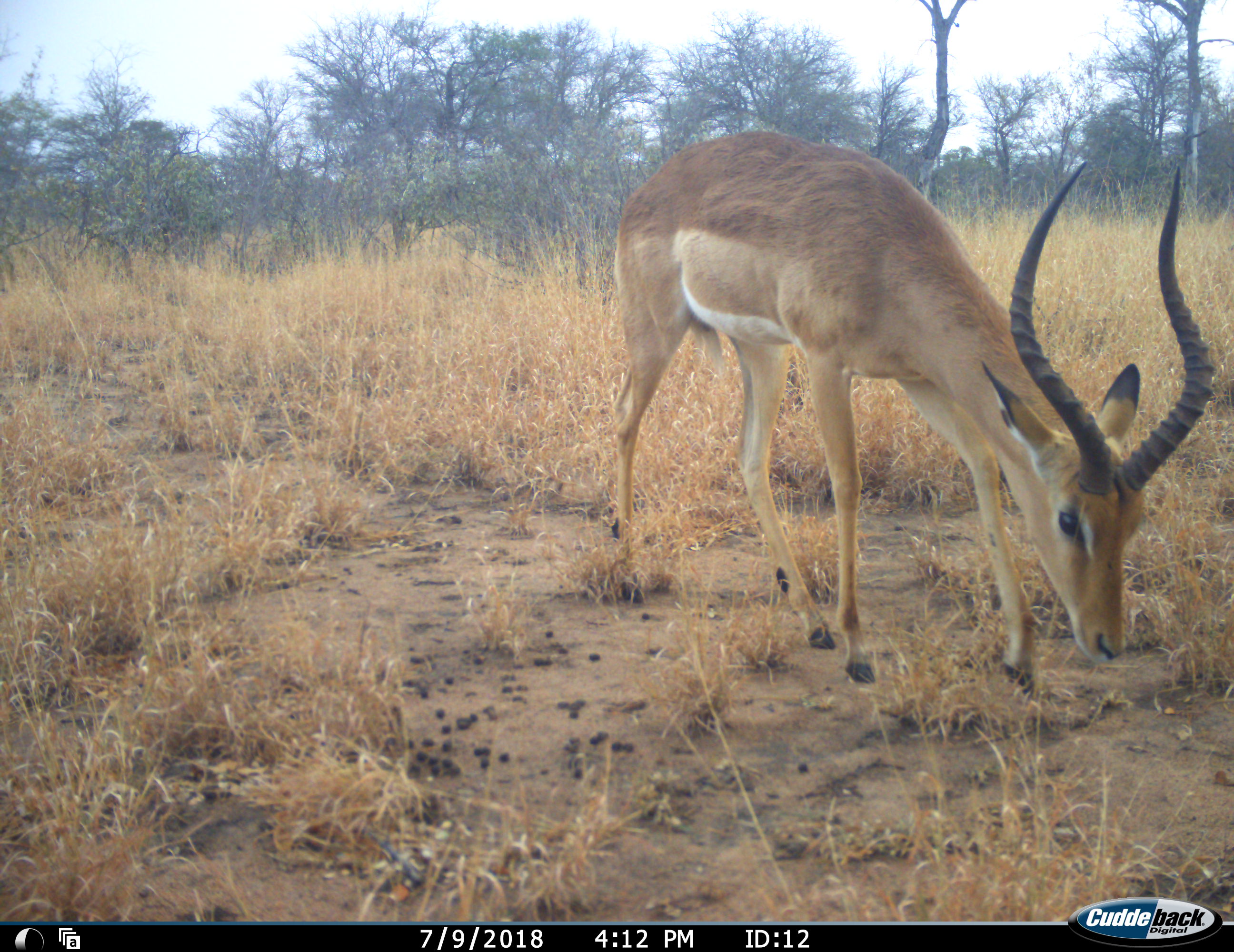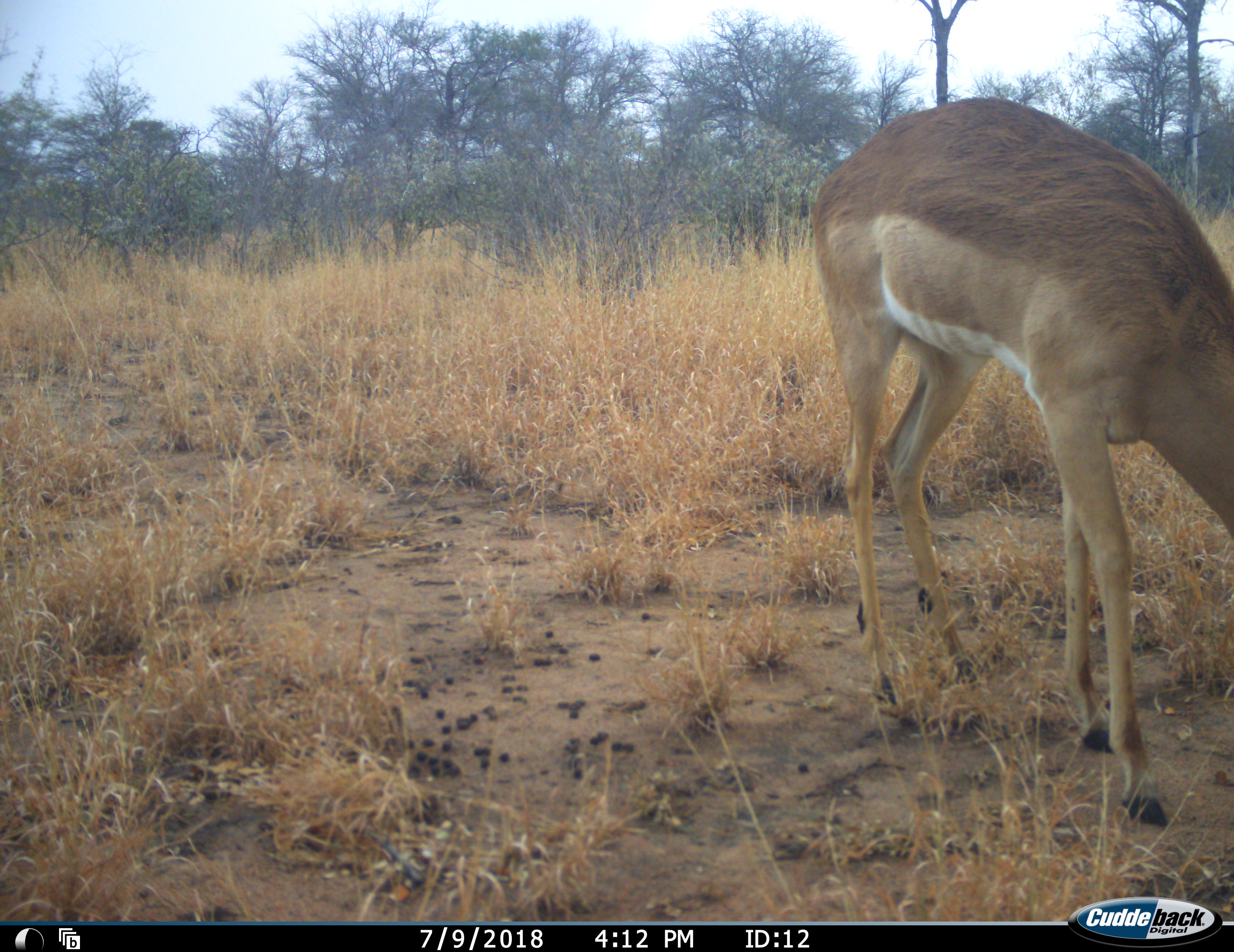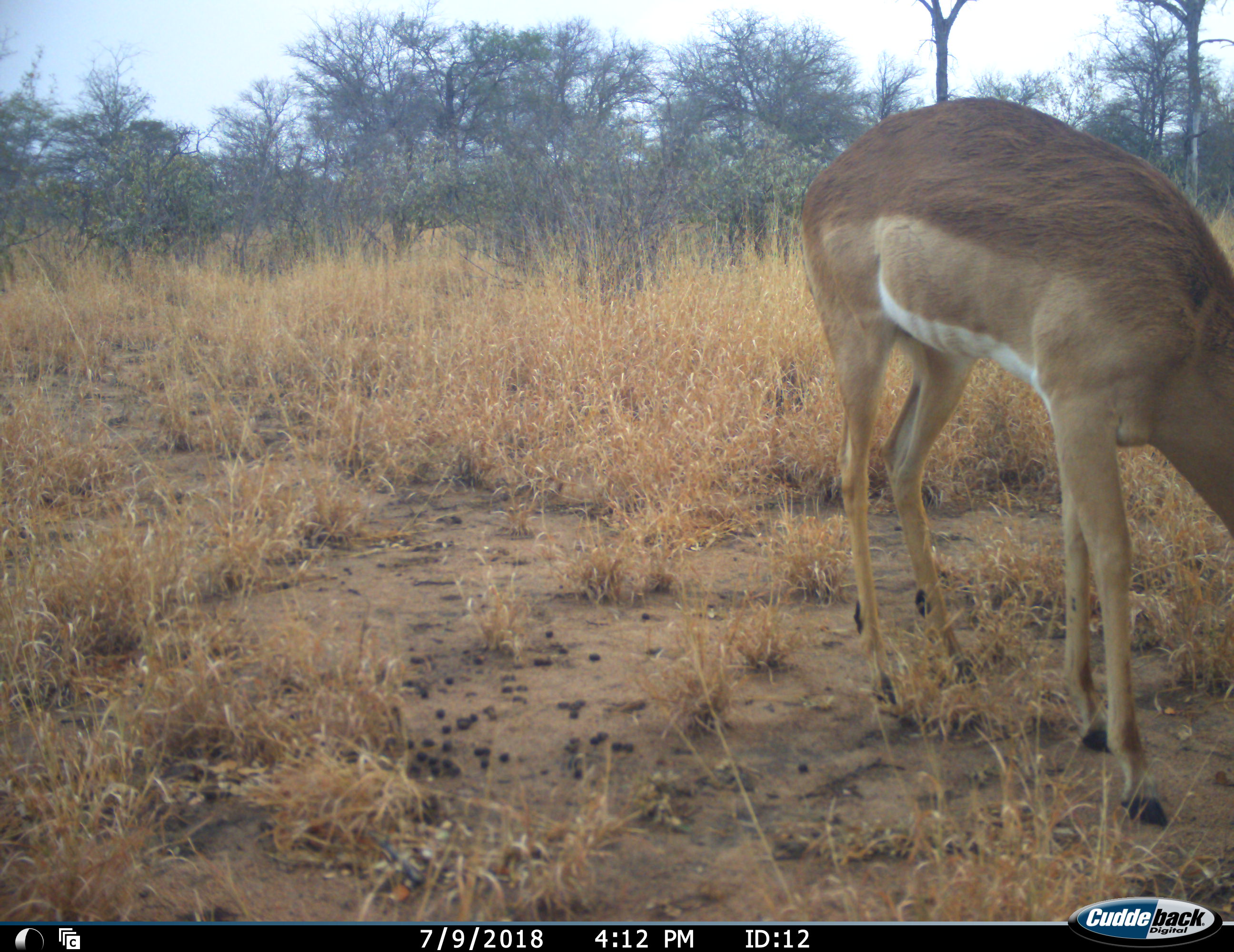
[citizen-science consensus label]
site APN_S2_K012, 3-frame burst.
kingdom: Animalia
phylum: Chordata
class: Mammalia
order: Artiodactyla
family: Bovidae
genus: Aepyceros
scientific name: Aepyceros melampus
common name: impala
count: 1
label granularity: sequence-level